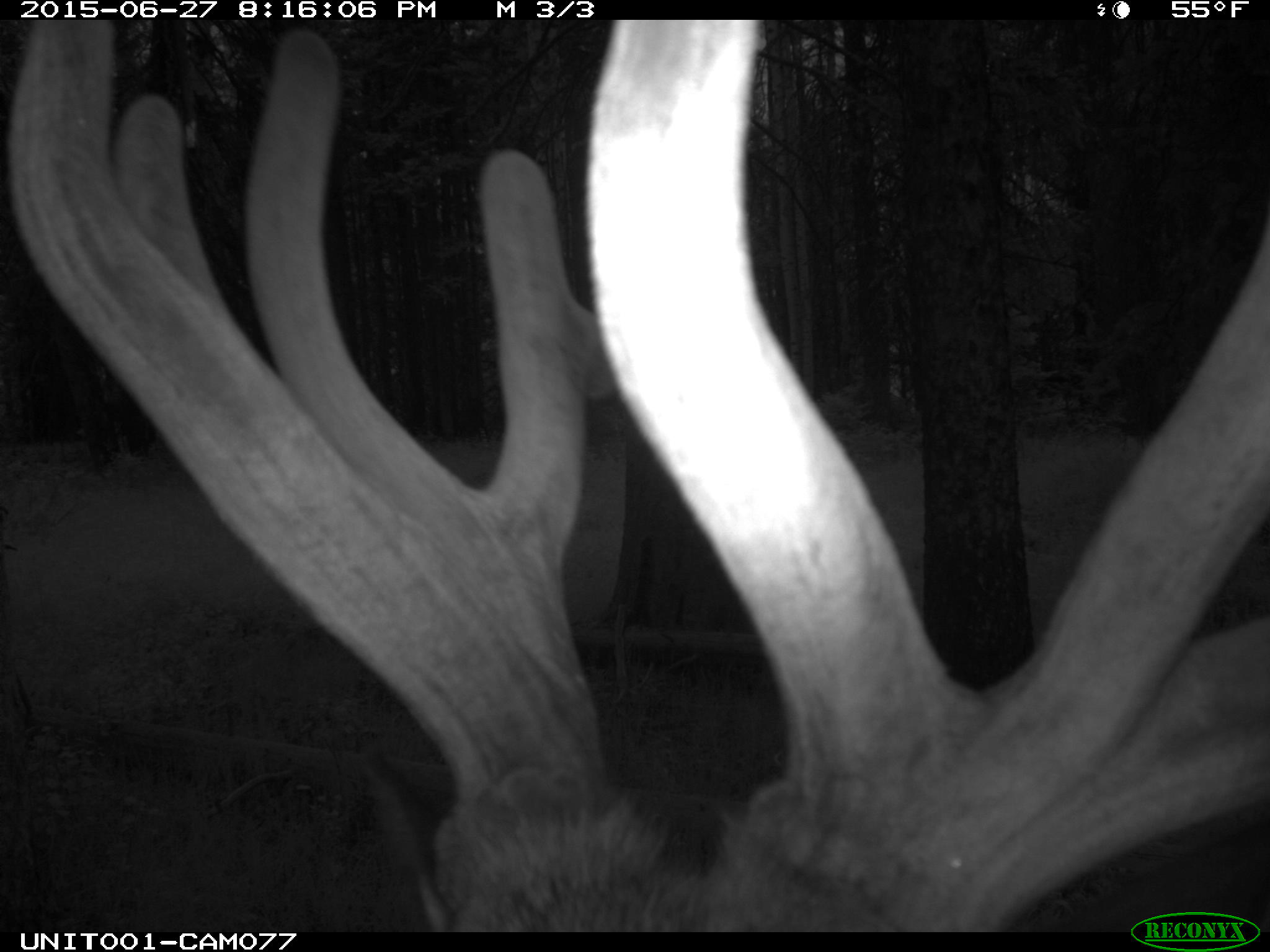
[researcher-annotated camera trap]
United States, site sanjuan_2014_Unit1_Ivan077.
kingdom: Animalia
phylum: Chordata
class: Mammalia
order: Artiodactyla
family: Cervidae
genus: Cervus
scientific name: Cervus elaphus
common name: red deer